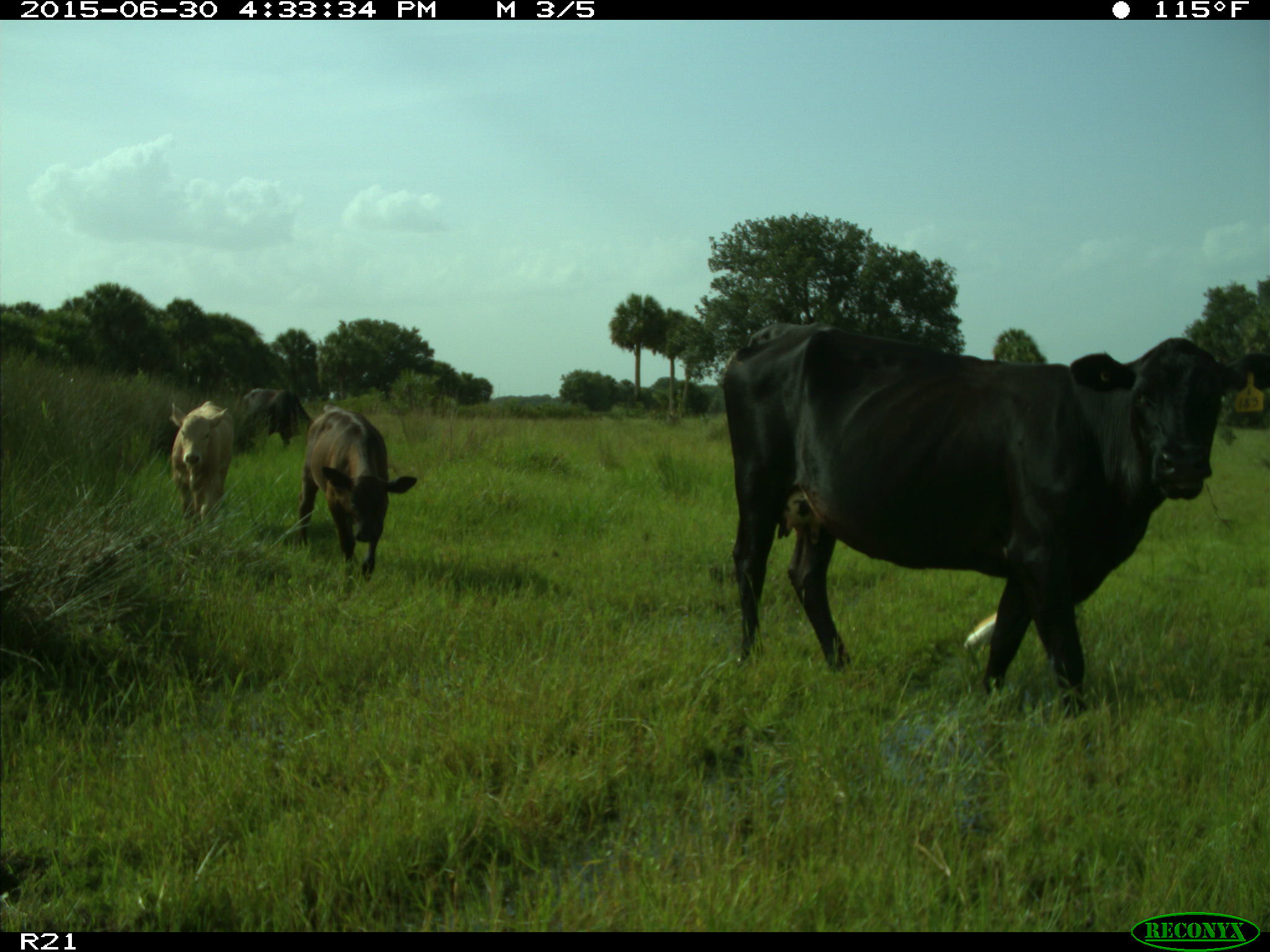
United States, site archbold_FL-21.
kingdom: Animalia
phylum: Chordata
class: Mammalia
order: Artiodactyla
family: Bovidae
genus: Bos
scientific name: Bos taurus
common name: domestic cow